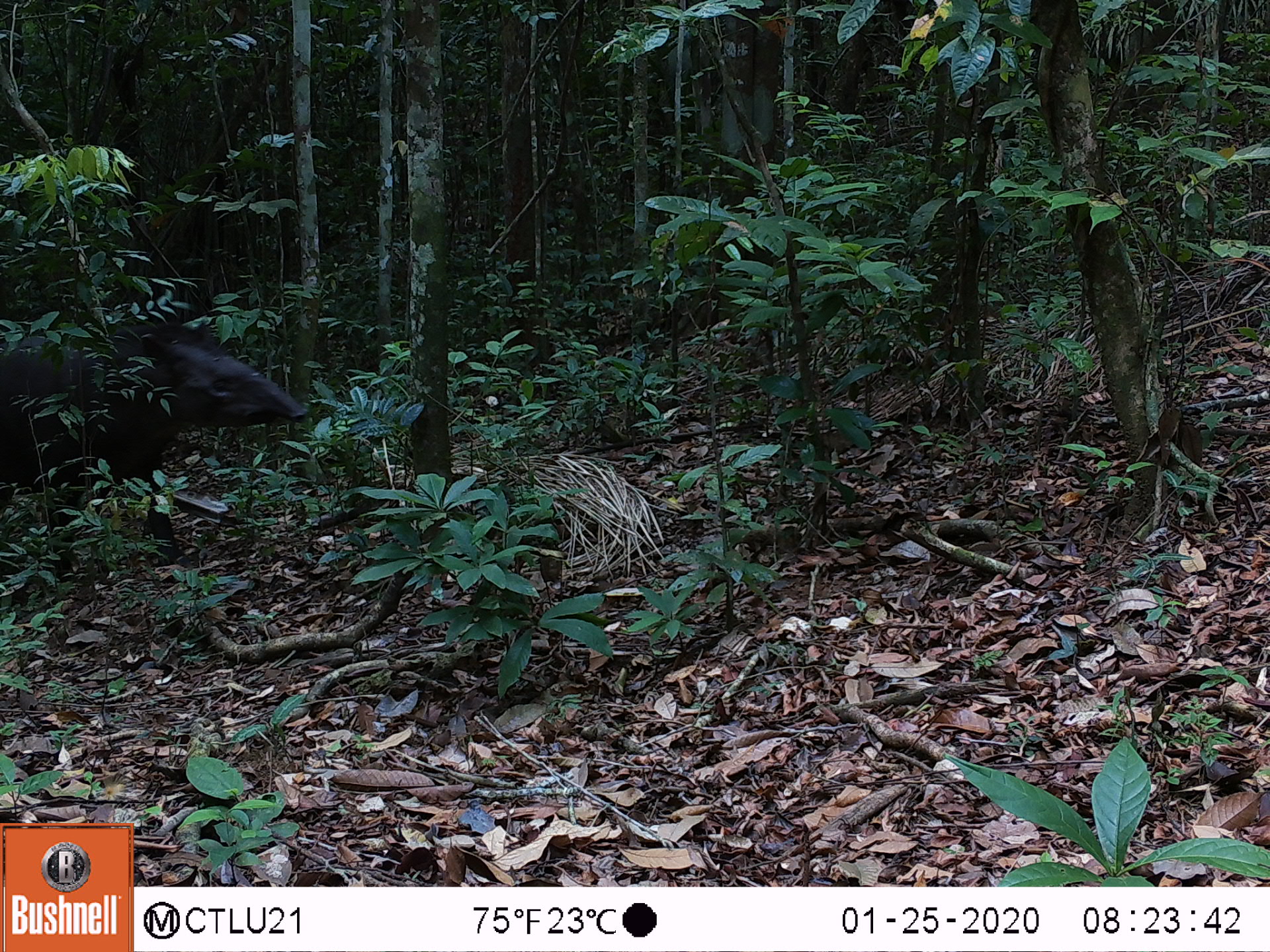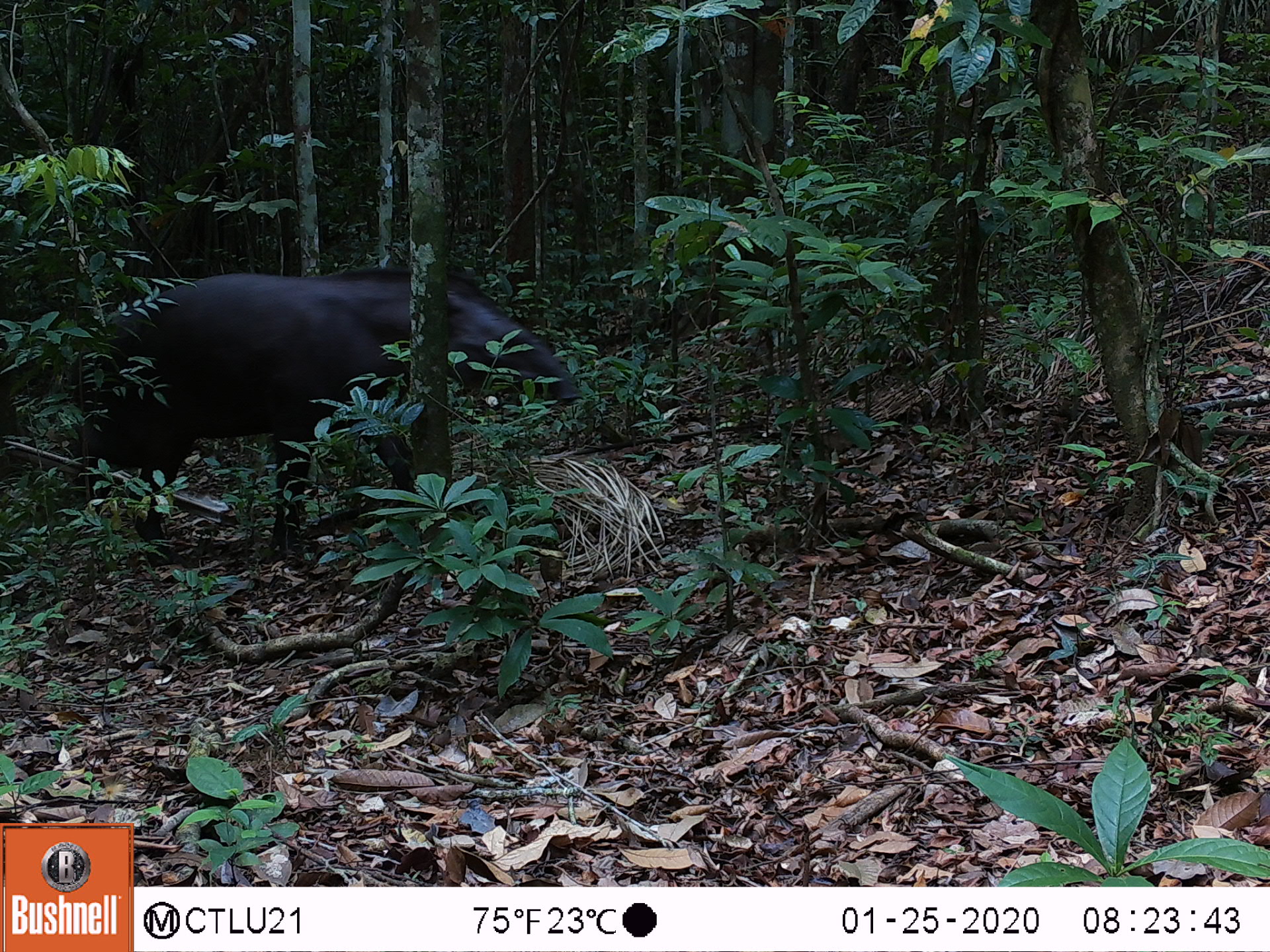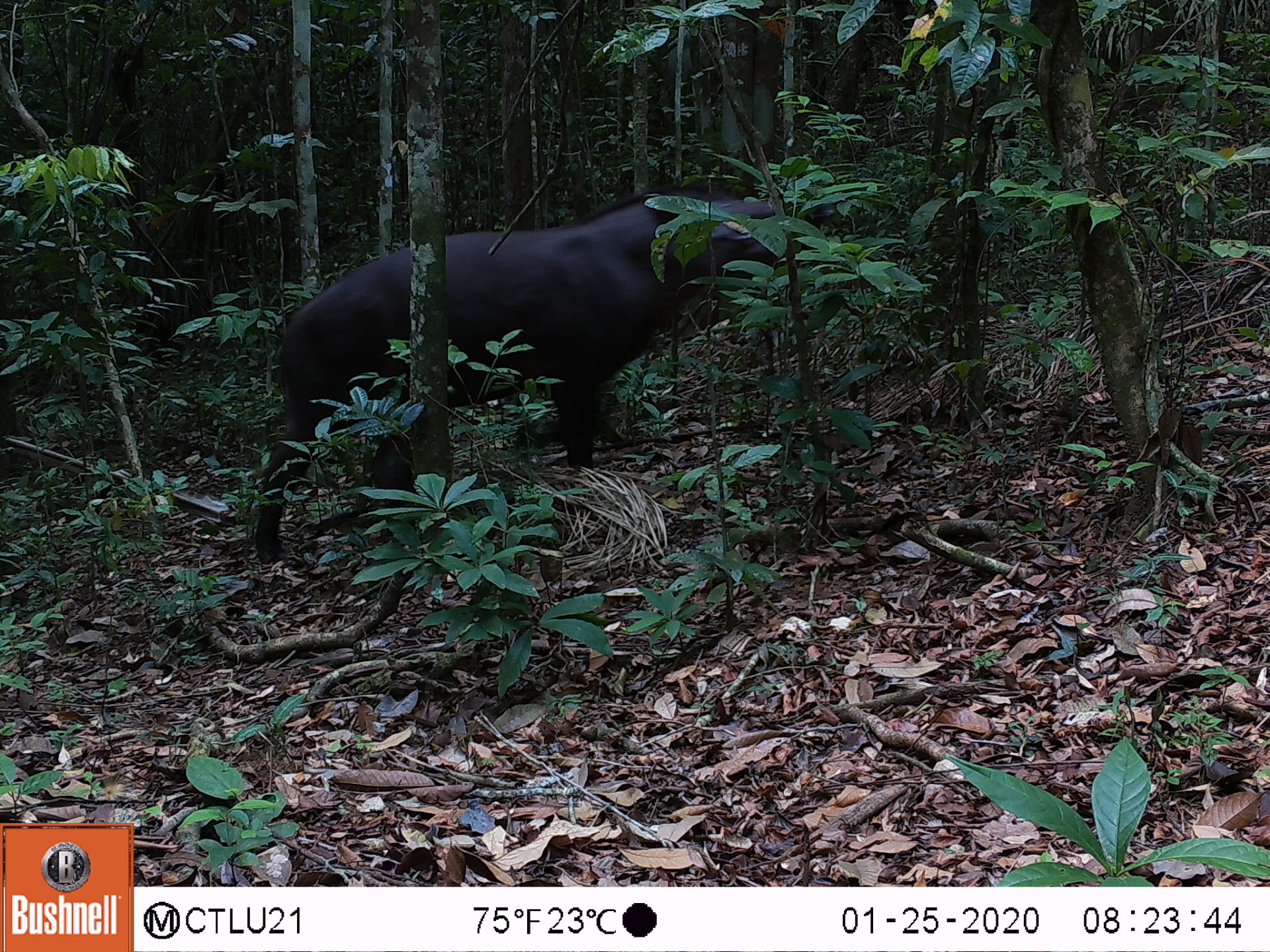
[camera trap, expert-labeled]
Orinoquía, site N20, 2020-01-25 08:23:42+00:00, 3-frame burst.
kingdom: Animalia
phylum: Chordata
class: Mammalia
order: Perissodactyla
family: Tapiridae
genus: Tapirus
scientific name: Tapirus terrestris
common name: lowland tapir